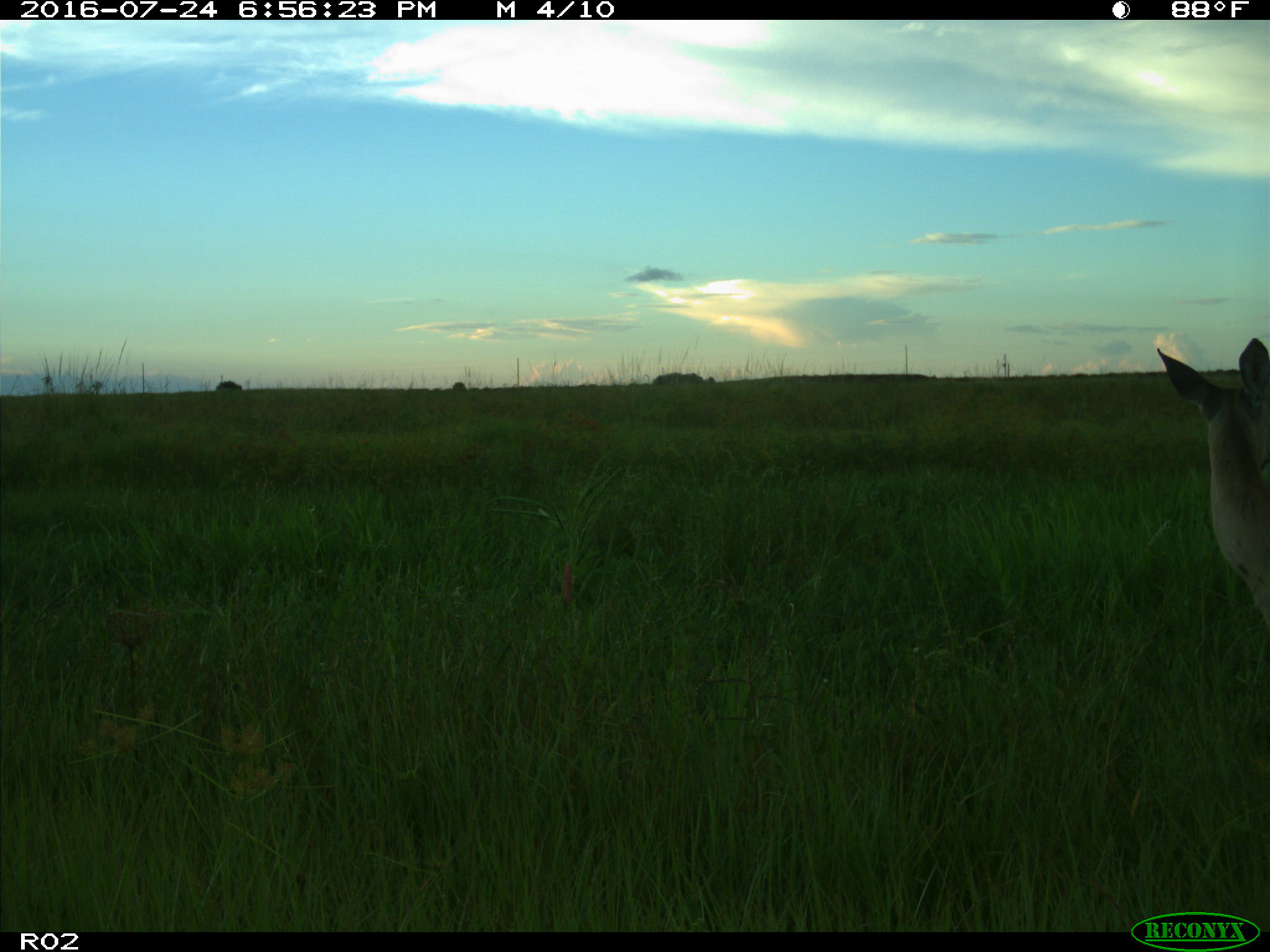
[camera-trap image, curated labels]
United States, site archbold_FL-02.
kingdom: Animalia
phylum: Chordata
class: Mammalia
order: Artiodactyla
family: Cervidae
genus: Odocoileus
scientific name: Odocoileus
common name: deer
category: unidentified deer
Unidentified deer (deer) (Odocoileus).